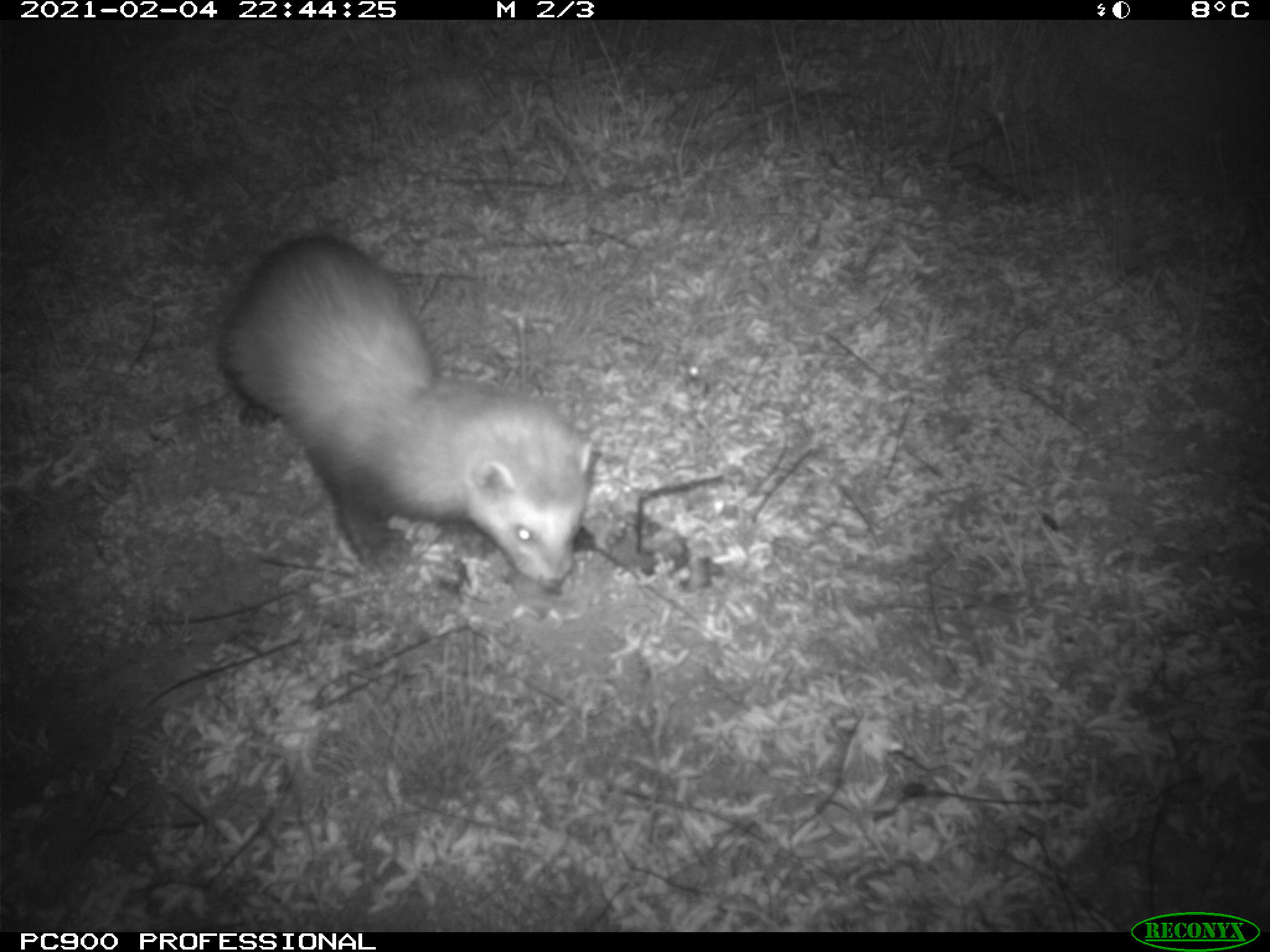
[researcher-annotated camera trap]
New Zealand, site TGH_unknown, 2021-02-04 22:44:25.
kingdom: Animalia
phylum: Chordata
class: Mammalia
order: Carnivora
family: Mustelidae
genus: Mustela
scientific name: Mustela furo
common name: ferret